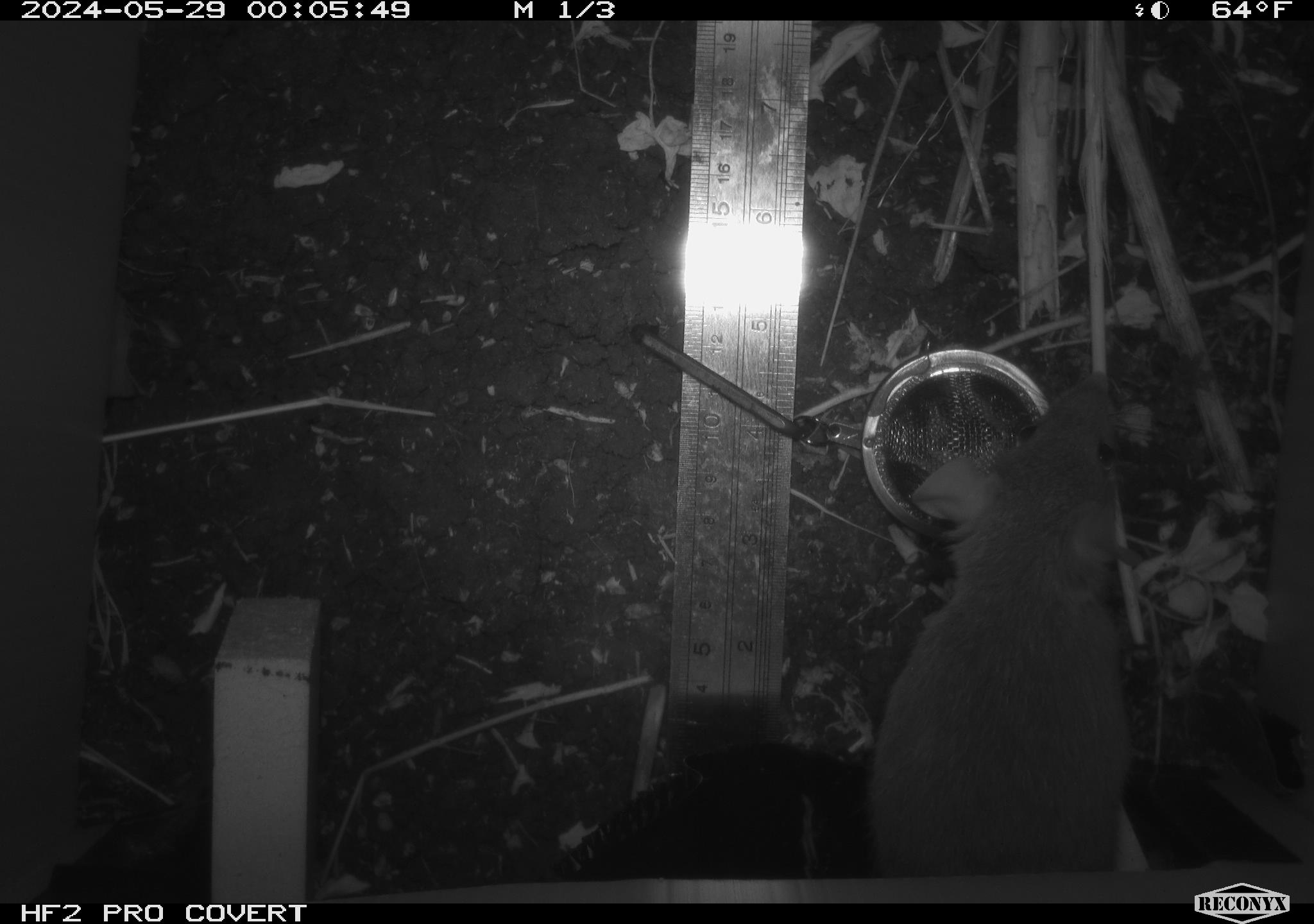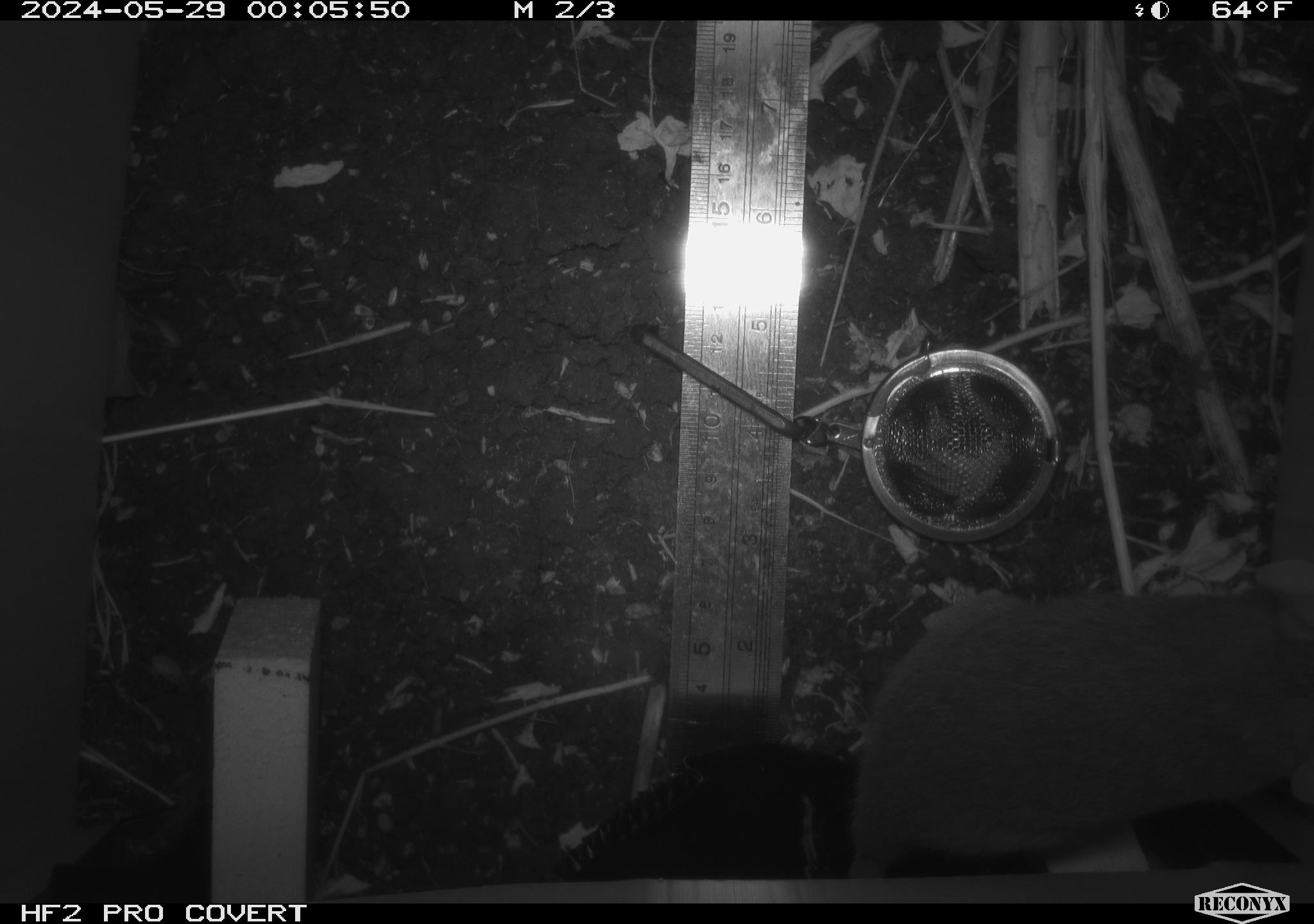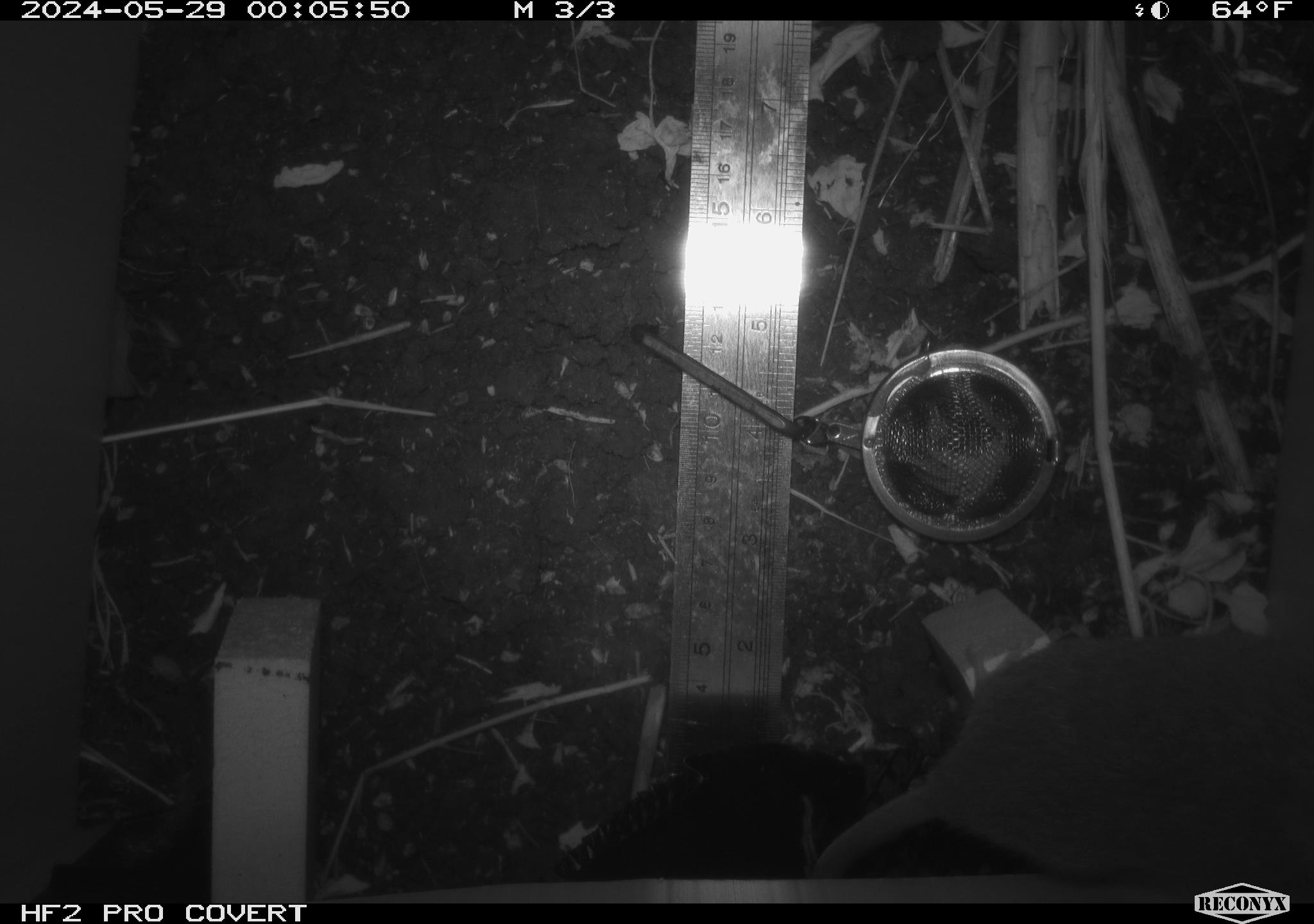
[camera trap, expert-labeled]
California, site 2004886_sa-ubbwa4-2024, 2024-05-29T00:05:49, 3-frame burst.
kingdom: Animalia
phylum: Chordata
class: Mammalia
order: Rodentia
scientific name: Rodentia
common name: woodrat or rat or mouse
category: woodrat or rat or mouse species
Woodrat or rat or mouse species (woodrat or rat or mouse) (Rodentia).